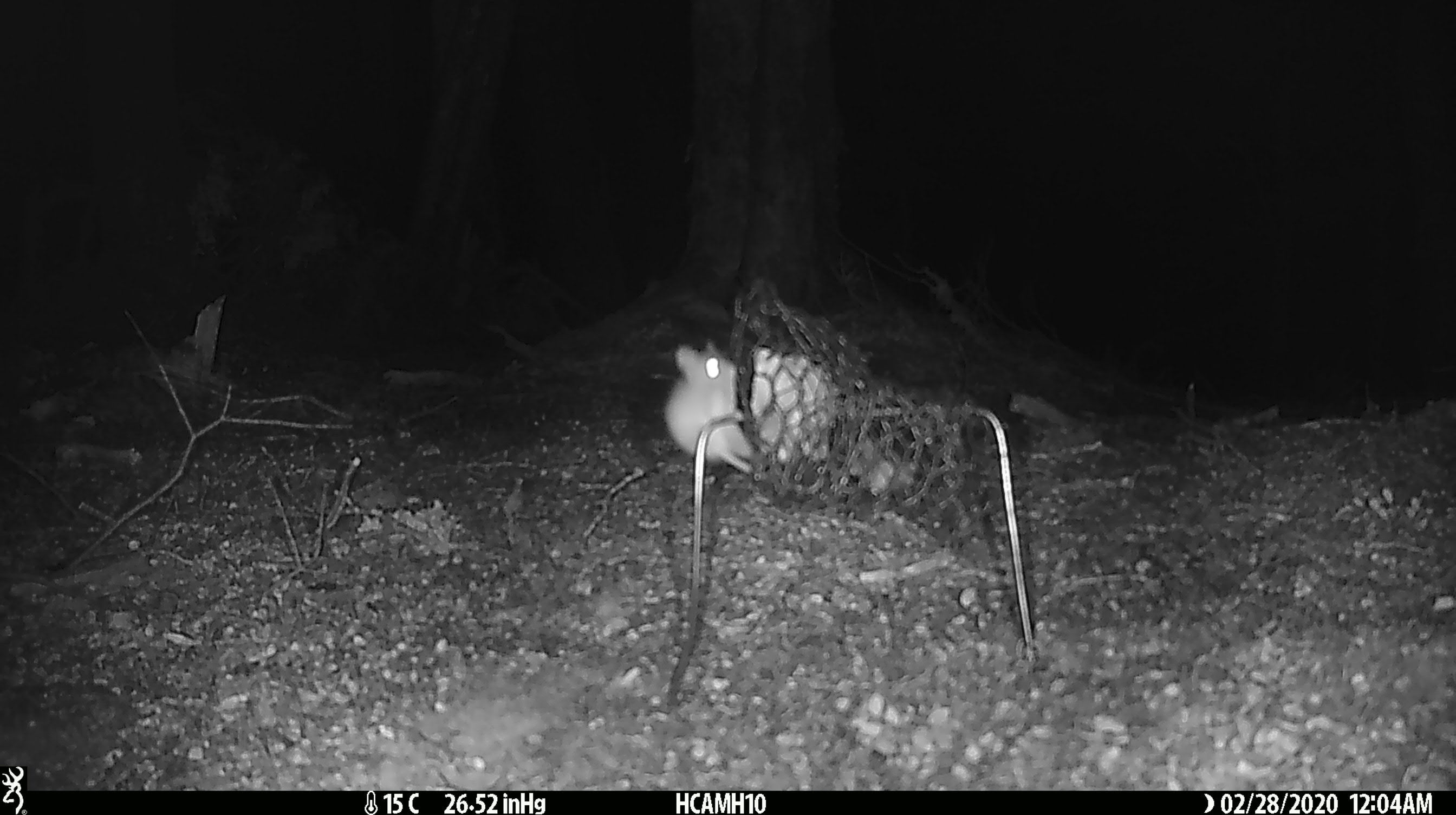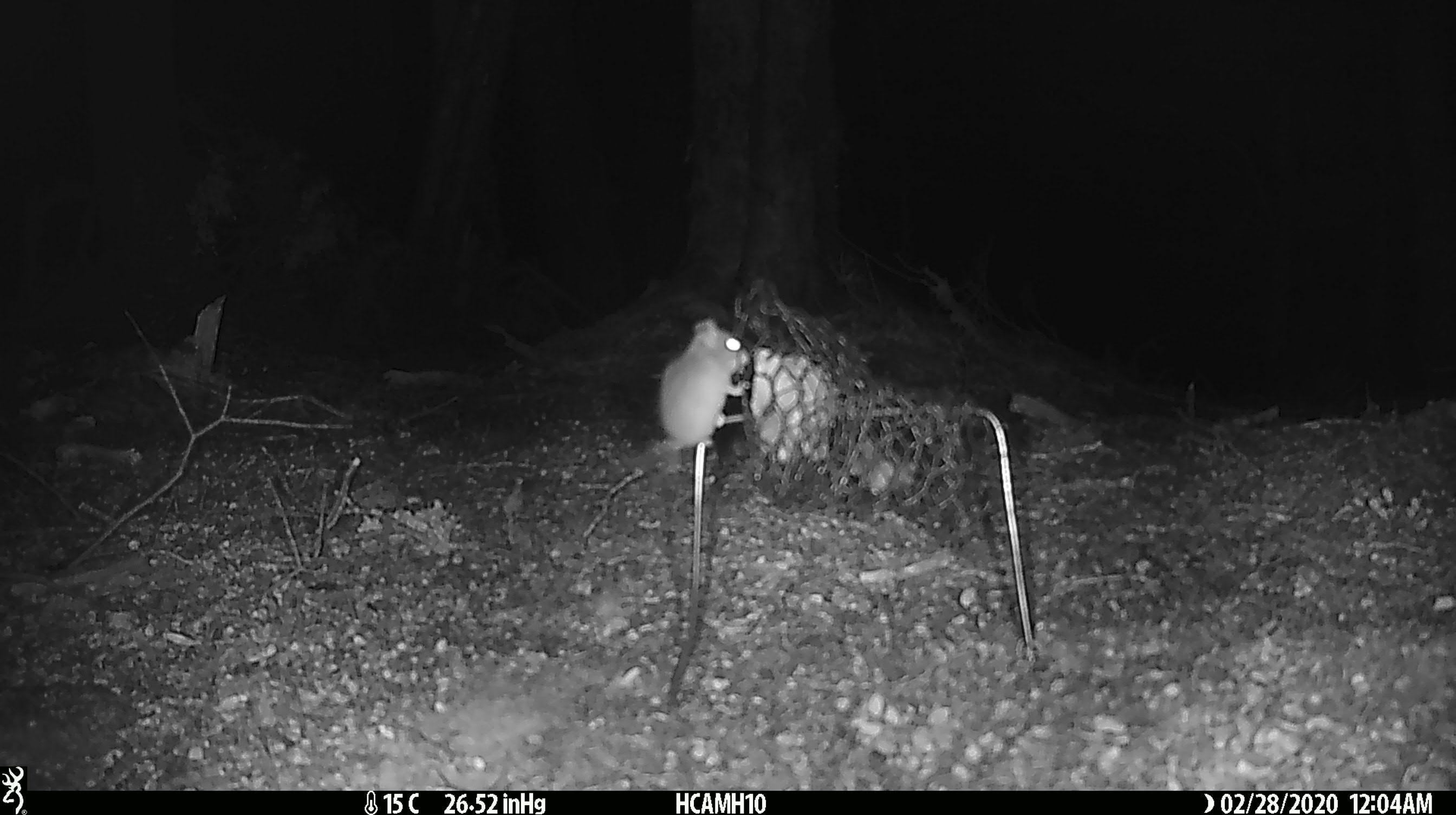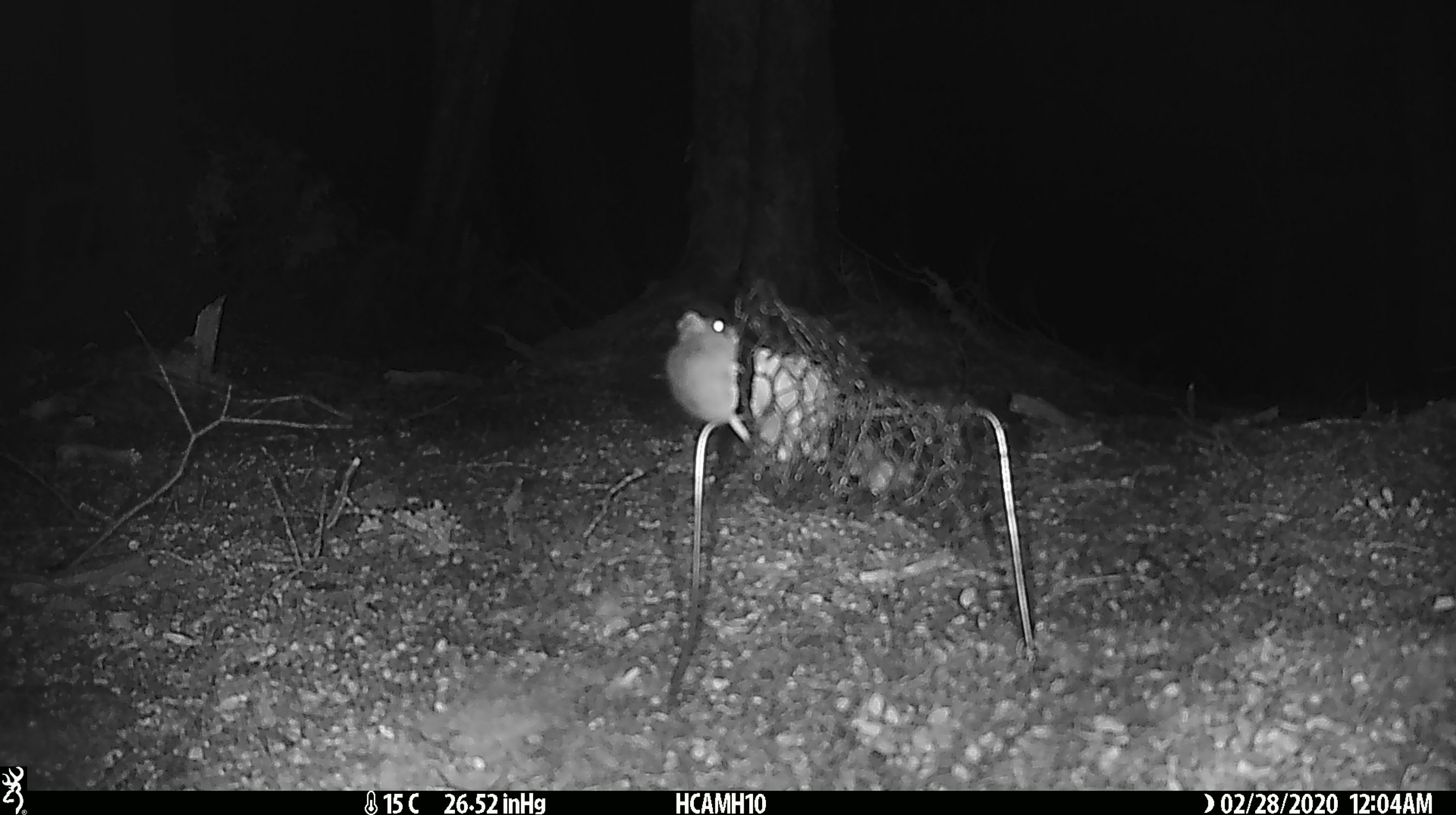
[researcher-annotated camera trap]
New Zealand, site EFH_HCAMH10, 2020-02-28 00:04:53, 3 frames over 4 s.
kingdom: Animalia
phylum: Chordata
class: Mammalia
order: Rodentia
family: Muridae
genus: Mus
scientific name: Mus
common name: mouse